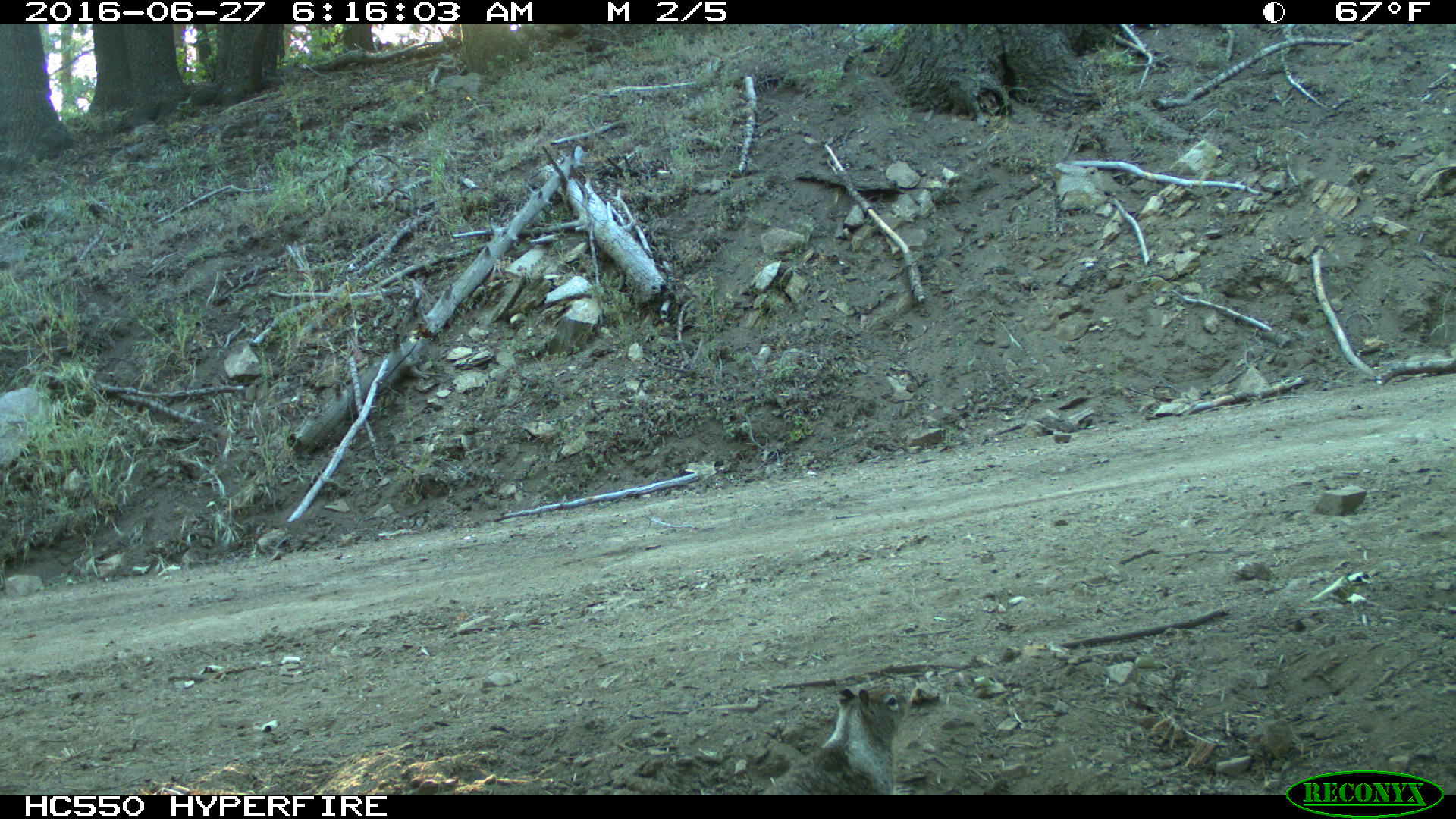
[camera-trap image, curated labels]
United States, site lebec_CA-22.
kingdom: Animalia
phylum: Chordata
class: Mammalia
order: Rodentia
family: Sciuridae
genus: Otospermophilus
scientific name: Otospermophilus beecheyi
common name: california ground squirrel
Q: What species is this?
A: Otospermophilus beecheyi (california ground squirrel).